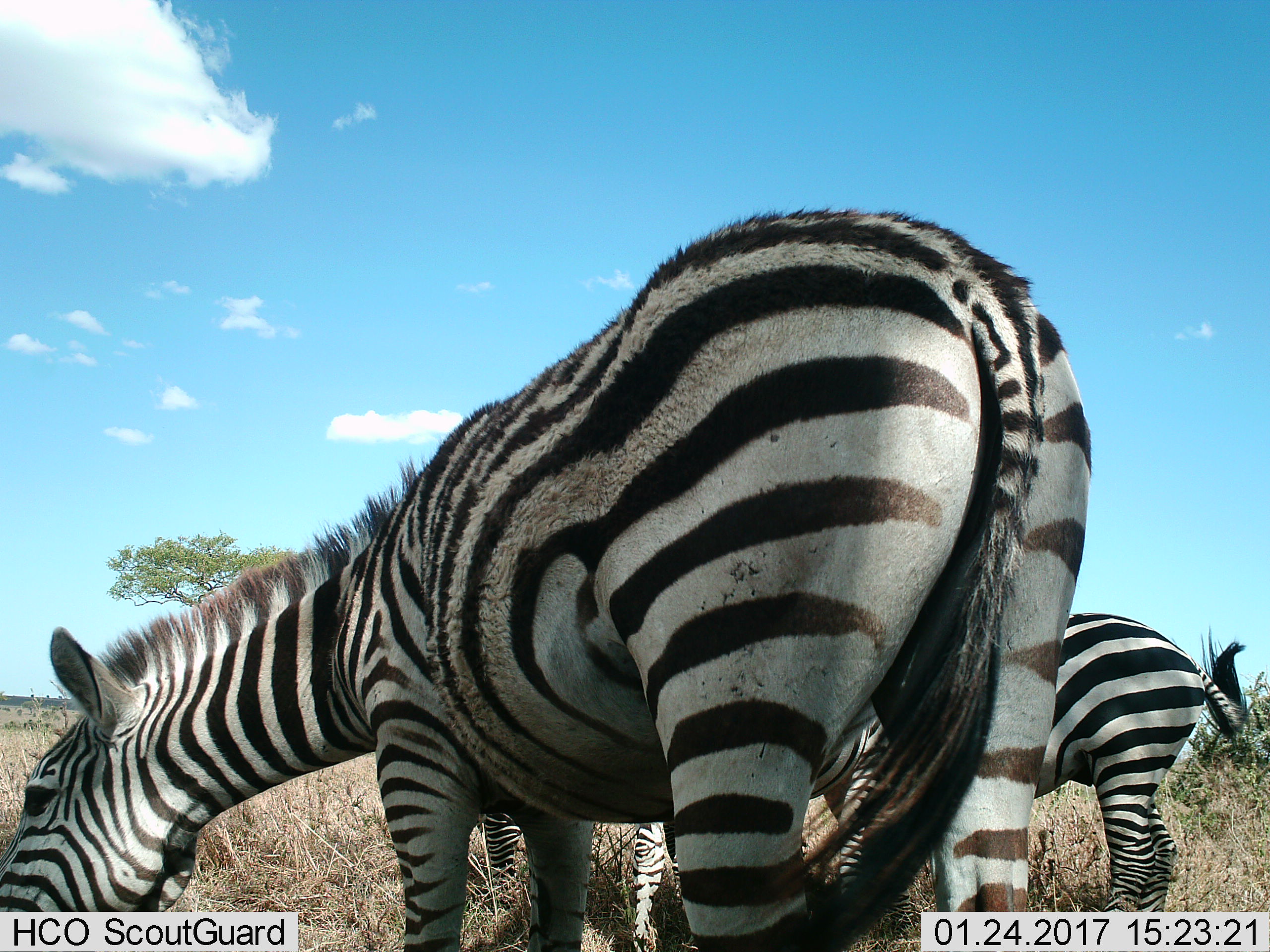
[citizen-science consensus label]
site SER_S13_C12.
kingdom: Animalia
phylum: Chordata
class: Mammalia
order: Perissodactyla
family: Equidae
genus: Equus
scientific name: Equus quagga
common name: plains zebra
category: zebraplains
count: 3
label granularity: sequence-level